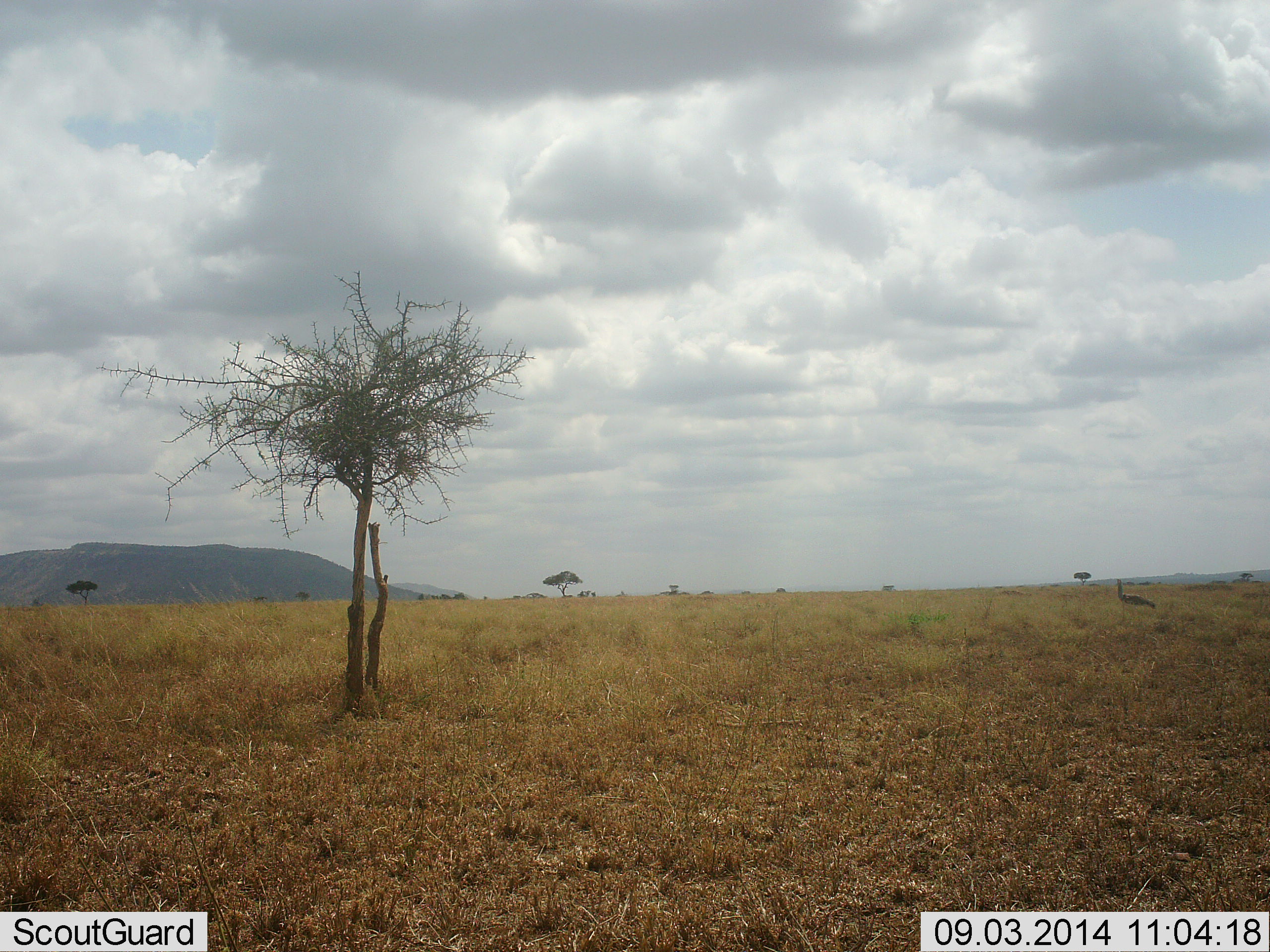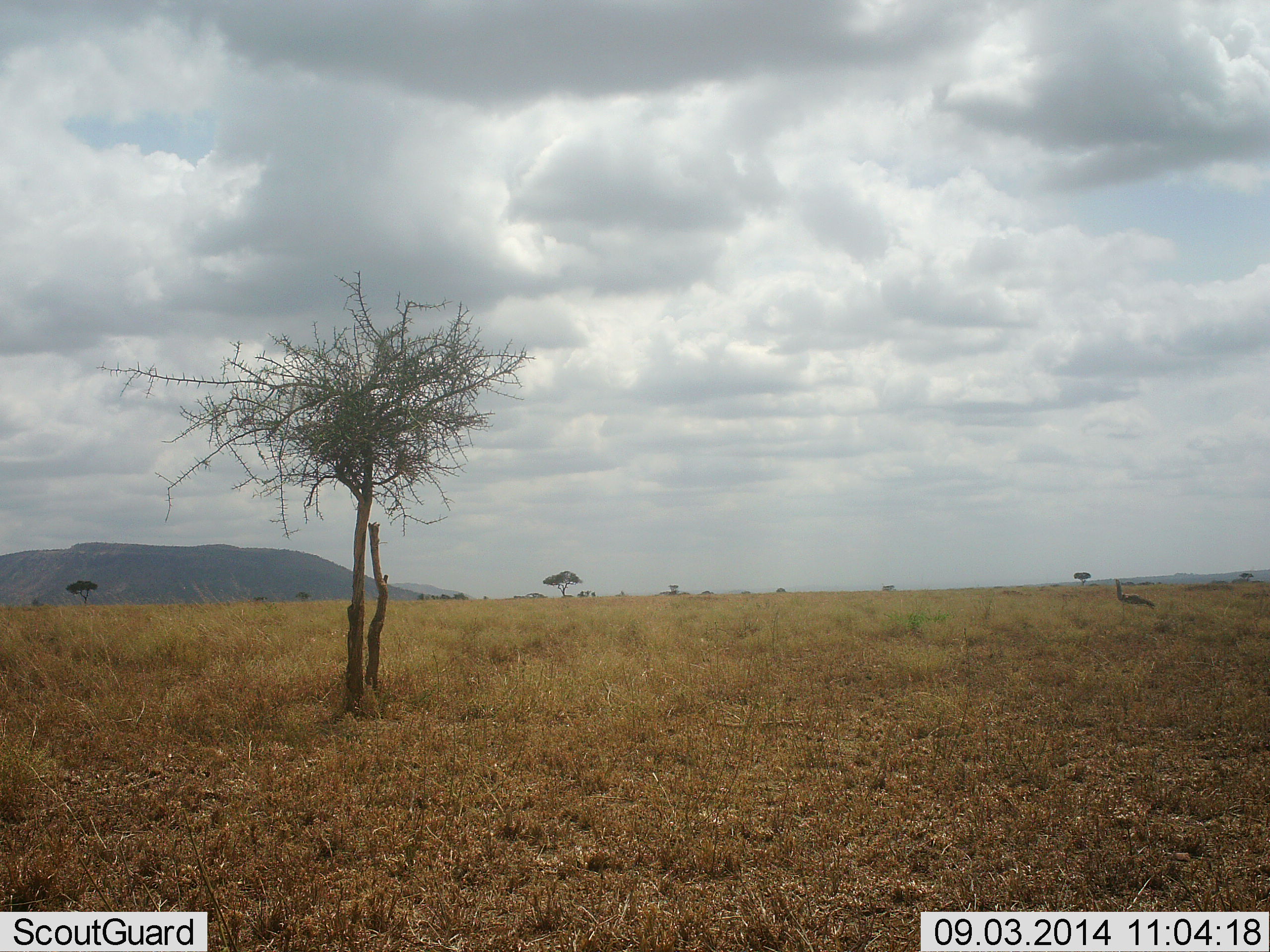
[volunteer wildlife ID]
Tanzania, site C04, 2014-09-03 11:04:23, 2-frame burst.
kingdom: Animalia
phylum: Chordata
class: Aves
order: Struthioniformes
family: Struthionidae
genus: Struthio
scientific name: Struthio camelus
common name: ostrich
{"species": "ostrich (Struthio camelus)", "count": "1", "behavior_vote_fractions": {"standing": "86%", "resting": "14%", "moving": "0%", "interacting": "0%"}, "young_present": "0%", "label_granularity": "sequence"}